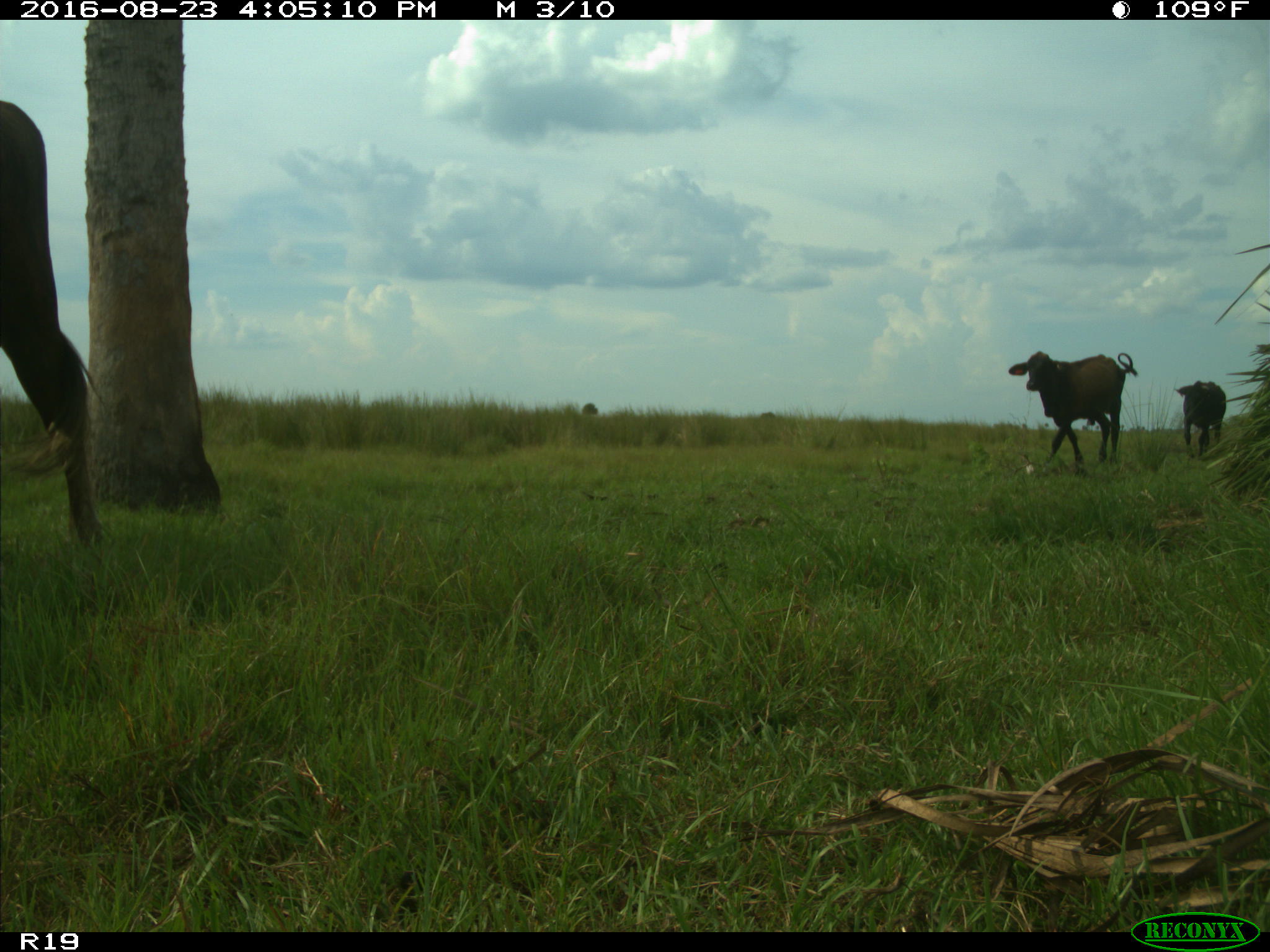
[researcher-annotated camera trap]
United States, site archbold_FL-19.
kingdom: Animalia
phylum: Chordata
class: Mammalia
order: Artiodactyla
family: Bovidae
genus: Bos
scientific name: Bos taurus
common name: domestic cow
Bos taurus (domestic cow).